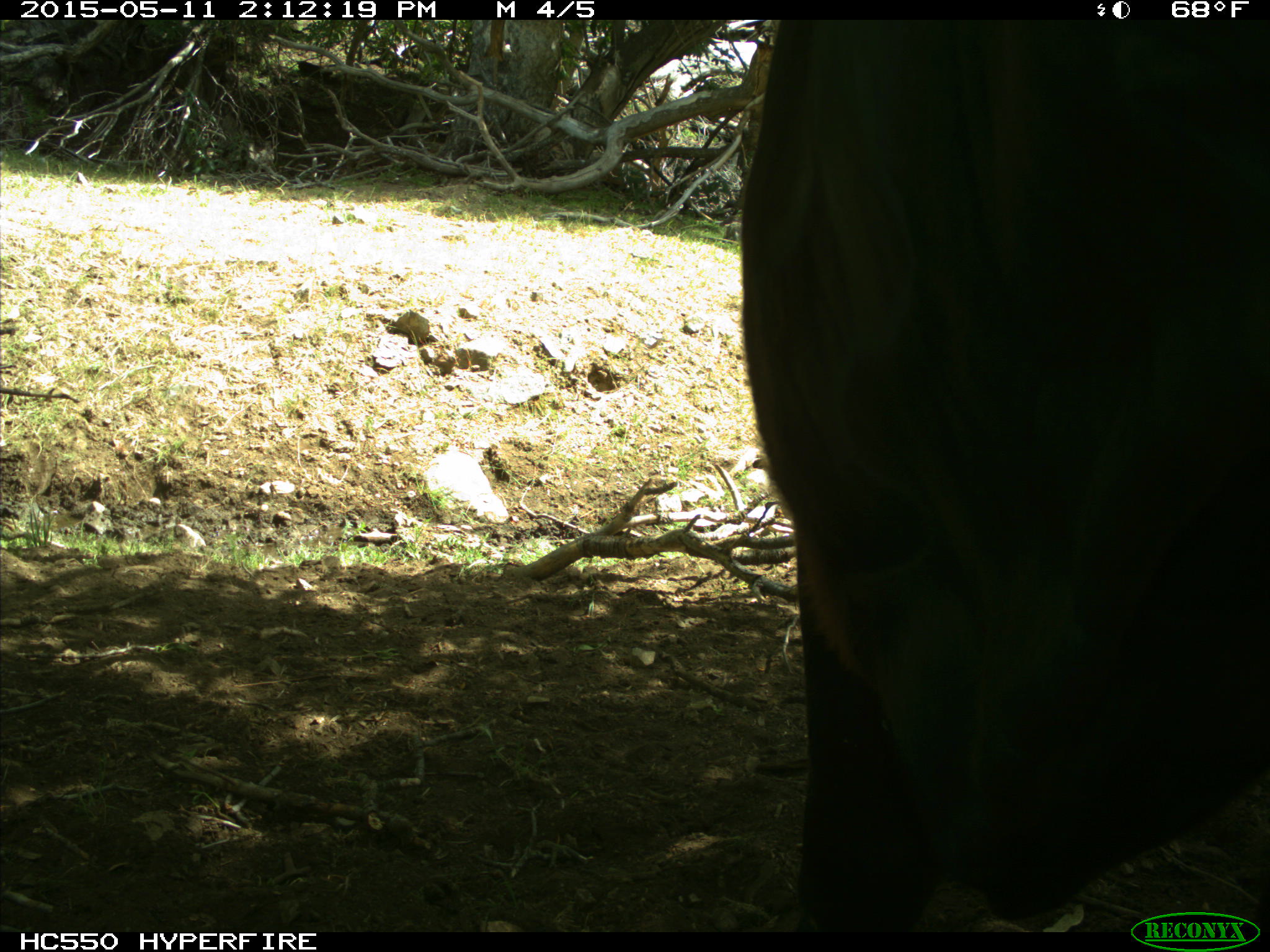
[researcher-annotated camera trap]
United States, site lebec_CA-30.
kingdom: Animalia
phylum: Chordata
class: Mammalia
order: Artiodactyla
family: Bovidae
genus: Bos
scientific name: Bos taurus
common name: domestic cow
Bos taurus (domestic cow).